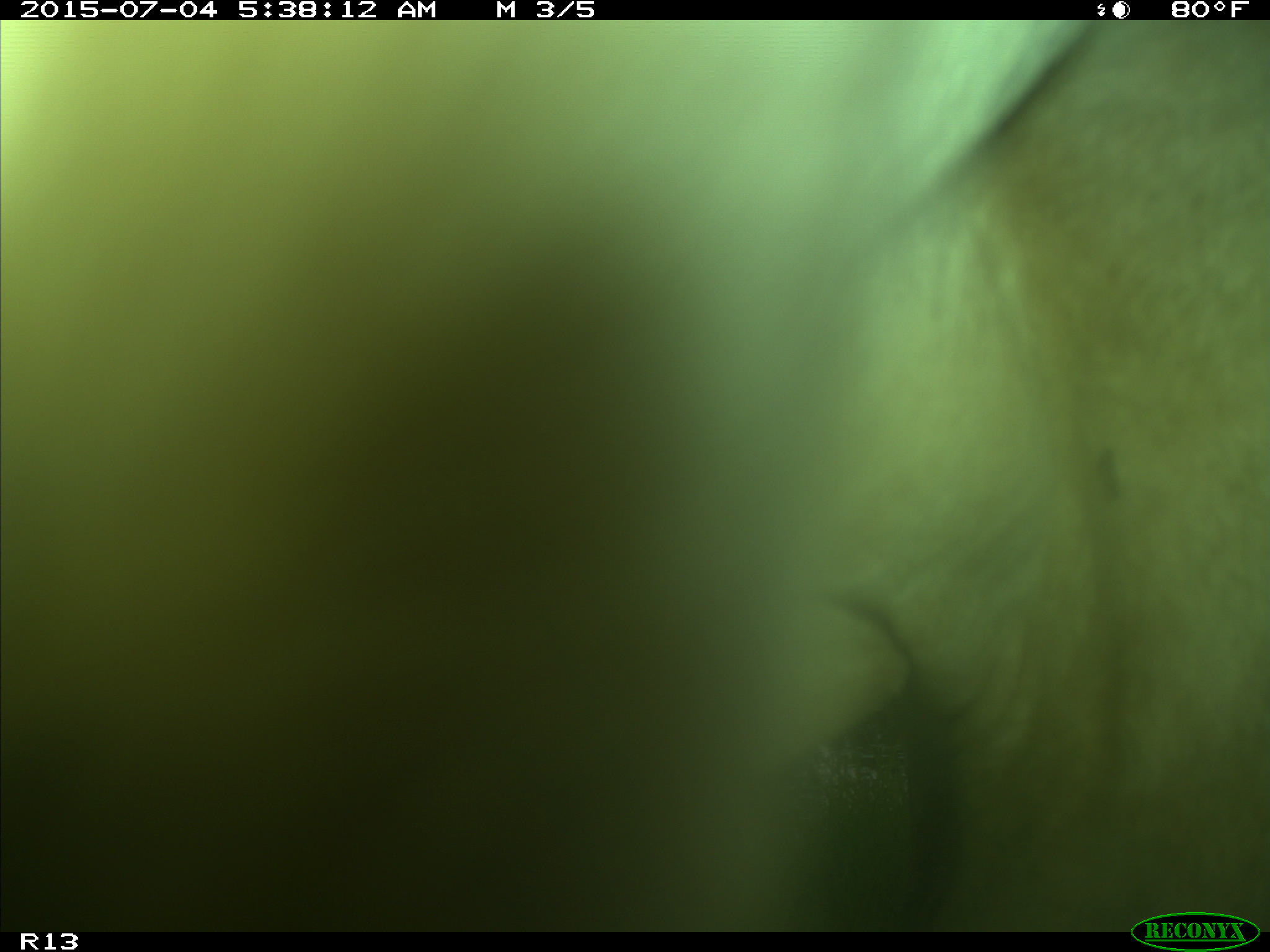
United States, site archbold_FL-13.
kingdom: Animalia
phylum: Chordata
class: Mammalia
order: Artiodactyla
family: Bovidae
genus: Bos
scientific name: Bos taurus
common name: domestic cow